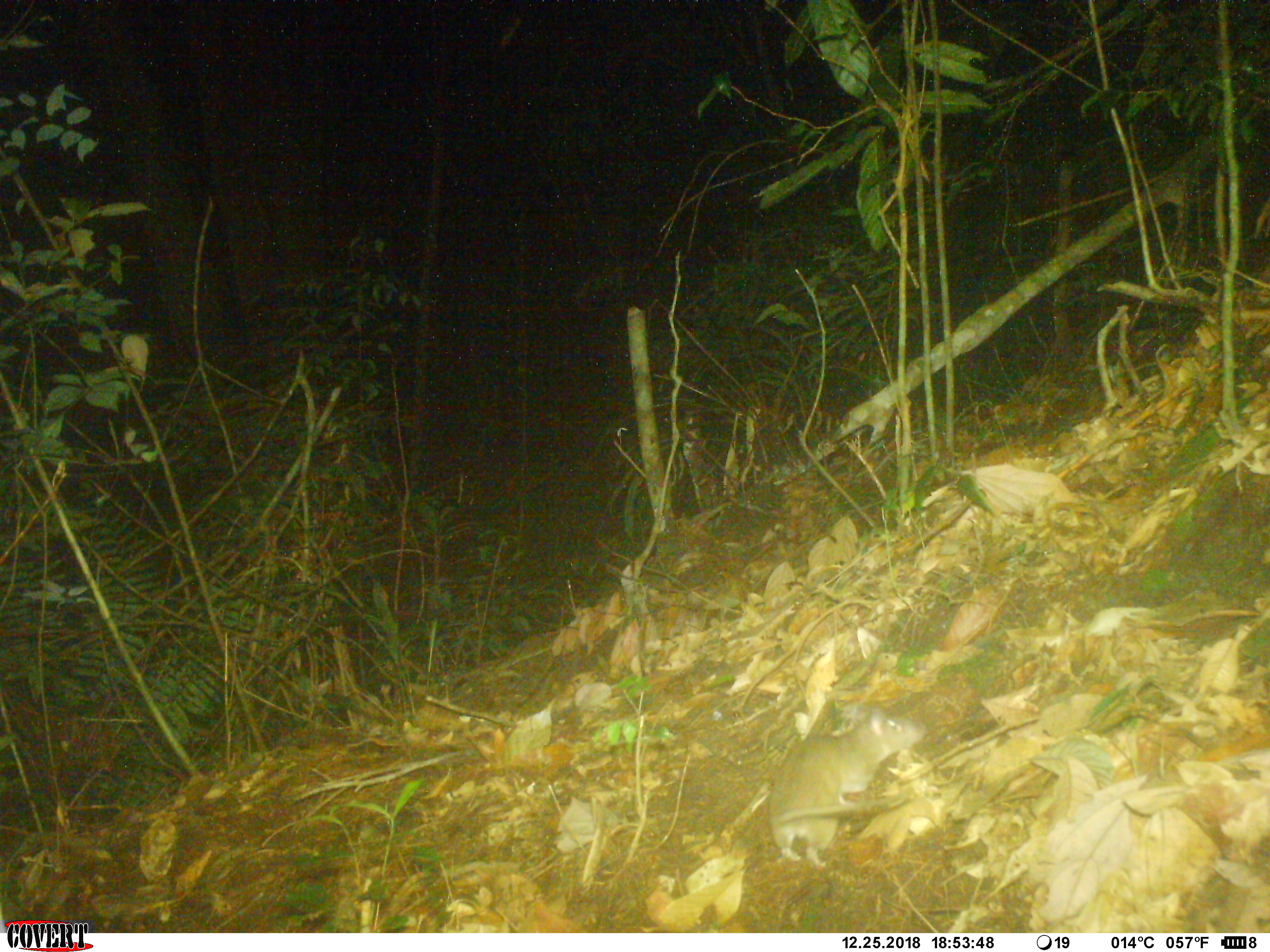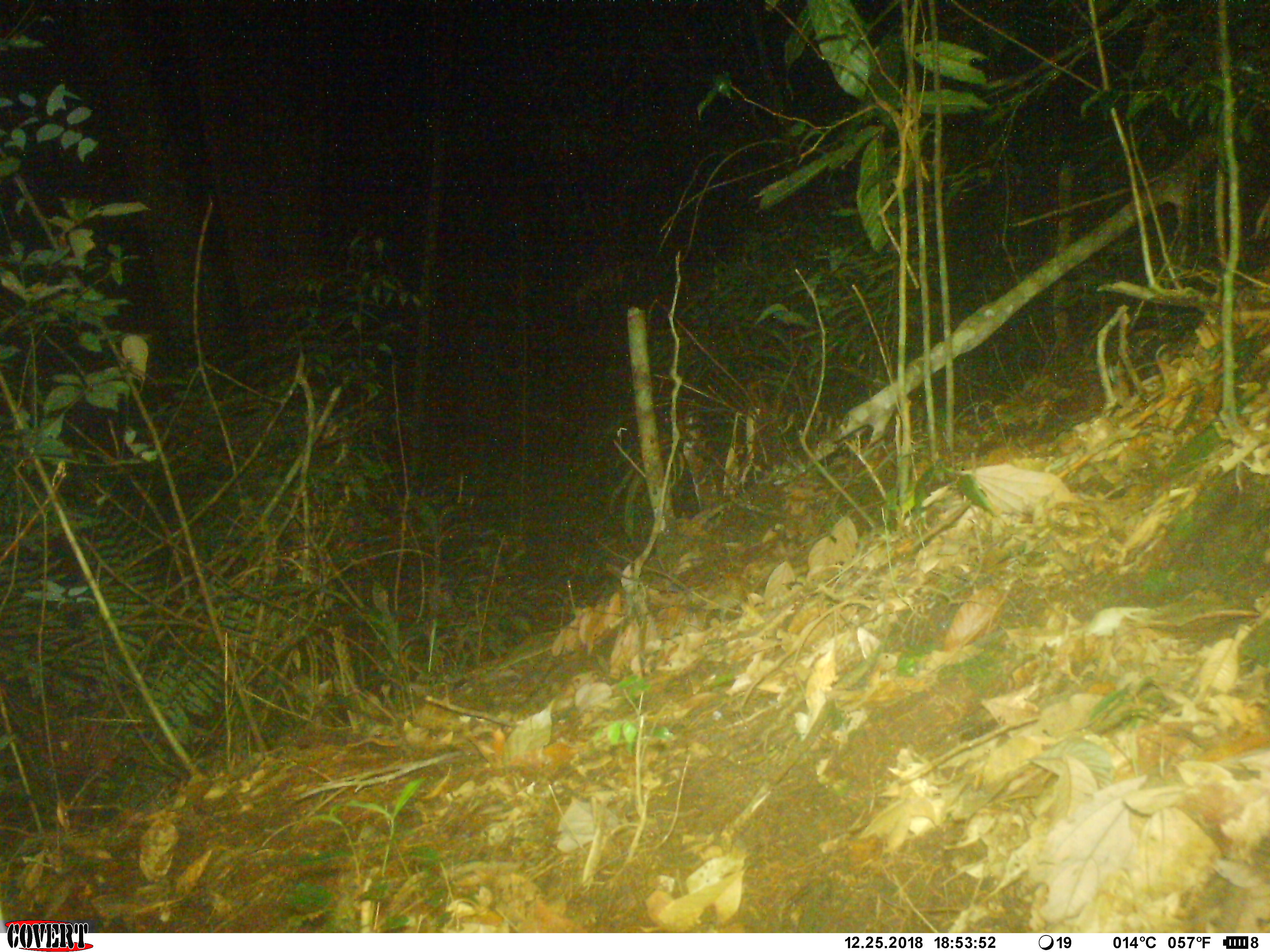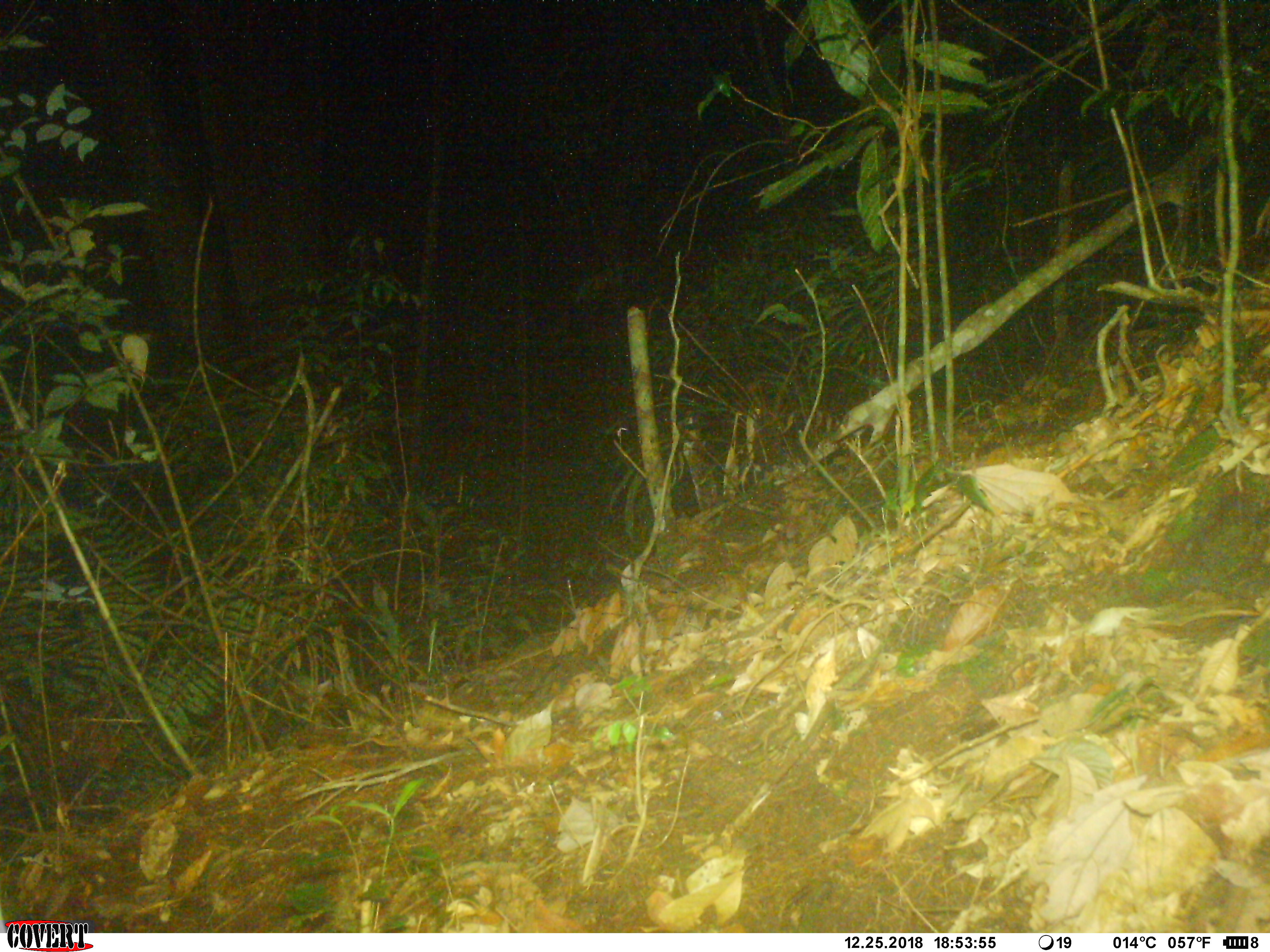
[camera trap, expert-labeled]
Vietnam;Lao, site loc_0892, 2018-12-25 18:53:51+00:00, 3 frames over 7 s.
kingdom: Animalia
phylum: Chordata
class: Mammalia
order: Rodentia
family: Muridae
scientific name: Muridae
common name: old-world mice and rats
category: unidentified murid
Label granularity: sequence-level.